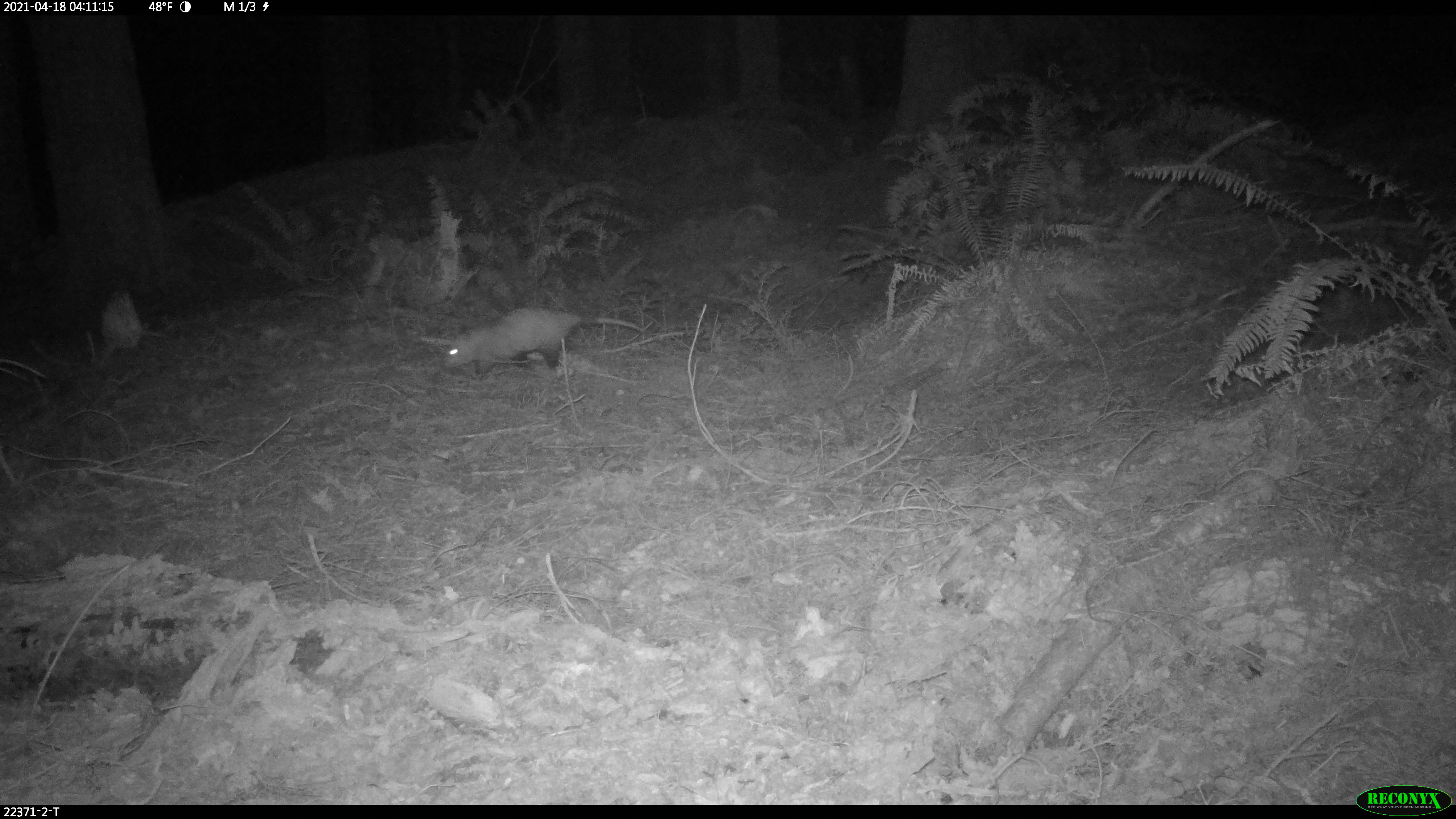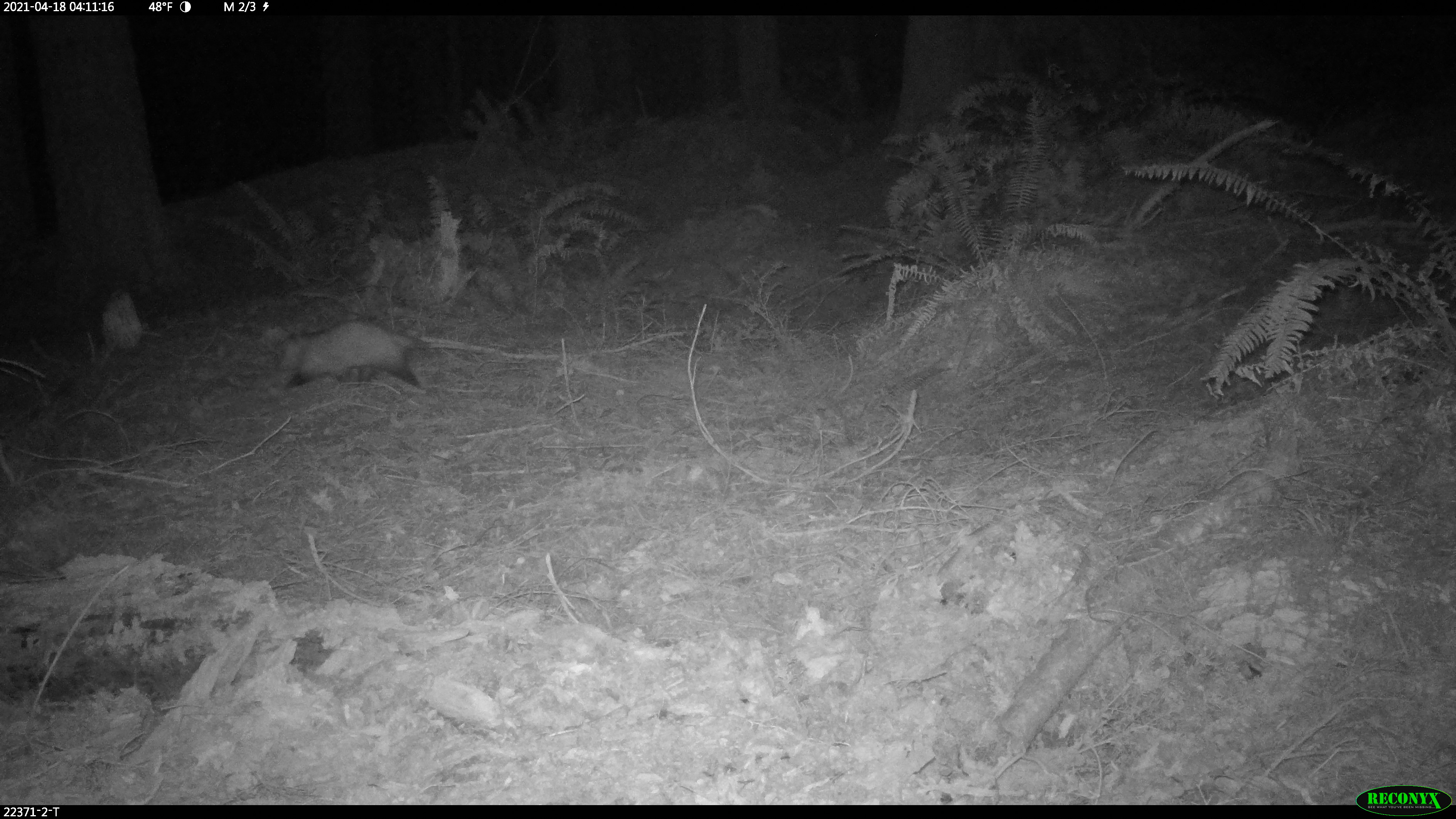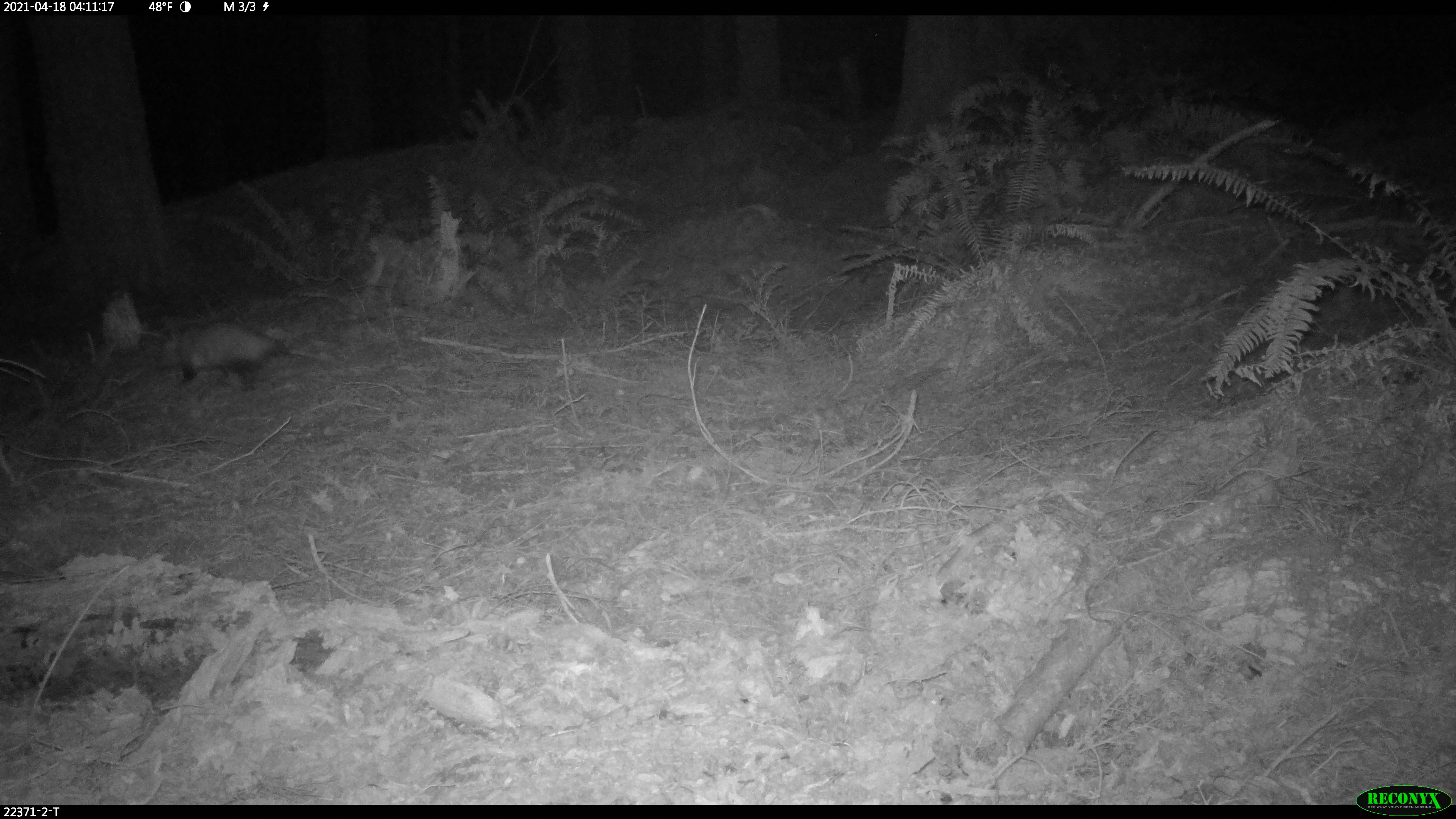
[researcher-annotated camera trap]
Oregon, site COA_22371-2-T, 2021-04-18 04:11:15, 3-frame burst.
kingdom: Animalia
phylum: Chordata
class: Mammalia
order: Didelphimorphia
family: Didelphidae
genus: Didelphis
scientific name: Didelphis virginiana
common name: virginia opossum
Virginia opossum (Didelphis virginiana).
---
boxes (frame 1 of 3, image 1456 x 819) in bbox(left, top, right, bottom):
virginia opossum: bbox(423, 275, 655, 398)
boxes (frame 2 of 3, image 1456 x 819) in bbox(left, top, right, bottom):
virginia opossum: bbox(247, 296, 486, 410)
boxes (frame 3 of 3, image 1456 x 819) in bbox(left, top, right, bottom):
virginia opossum: bbox(140, 302, 321, 401)